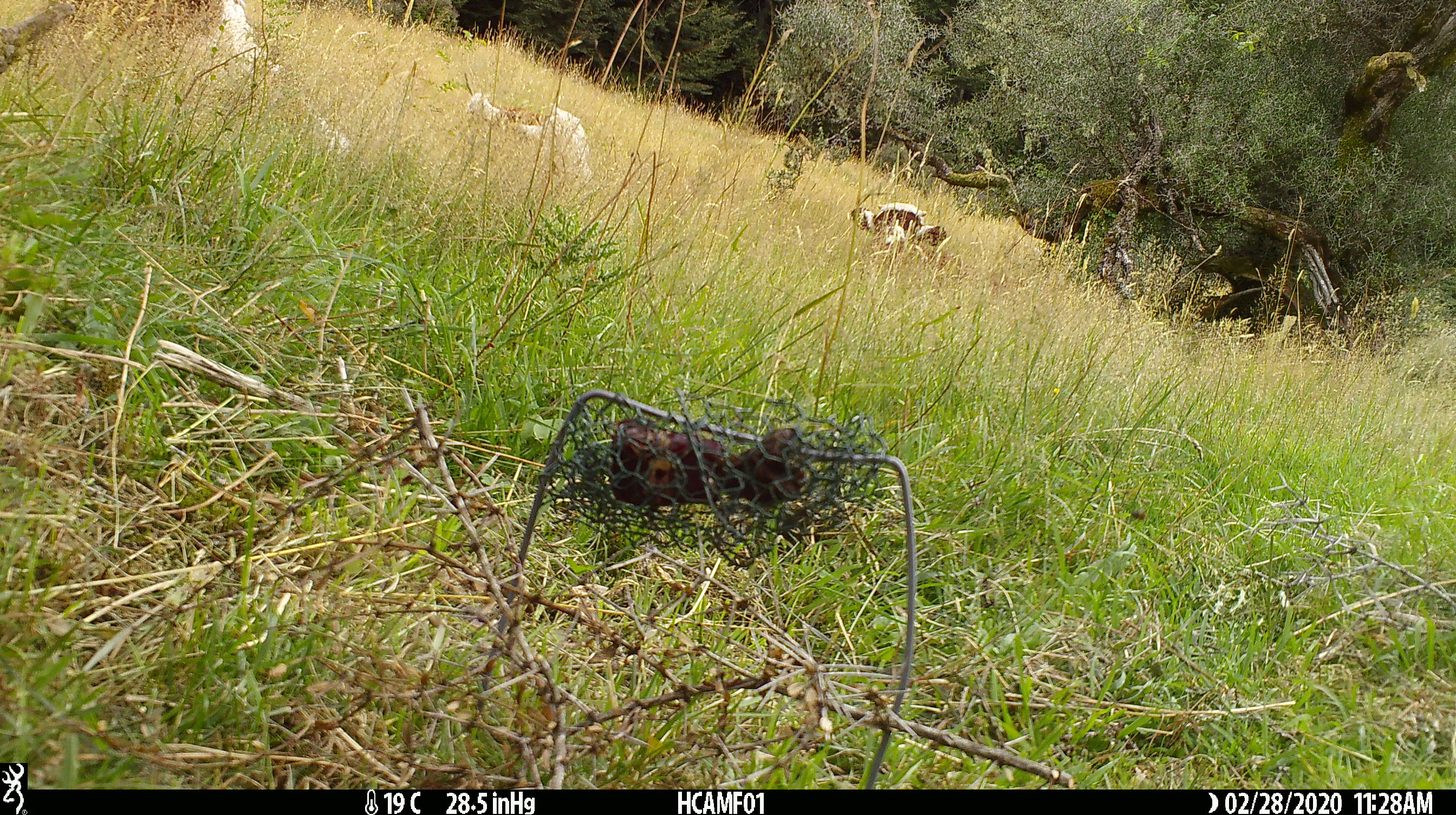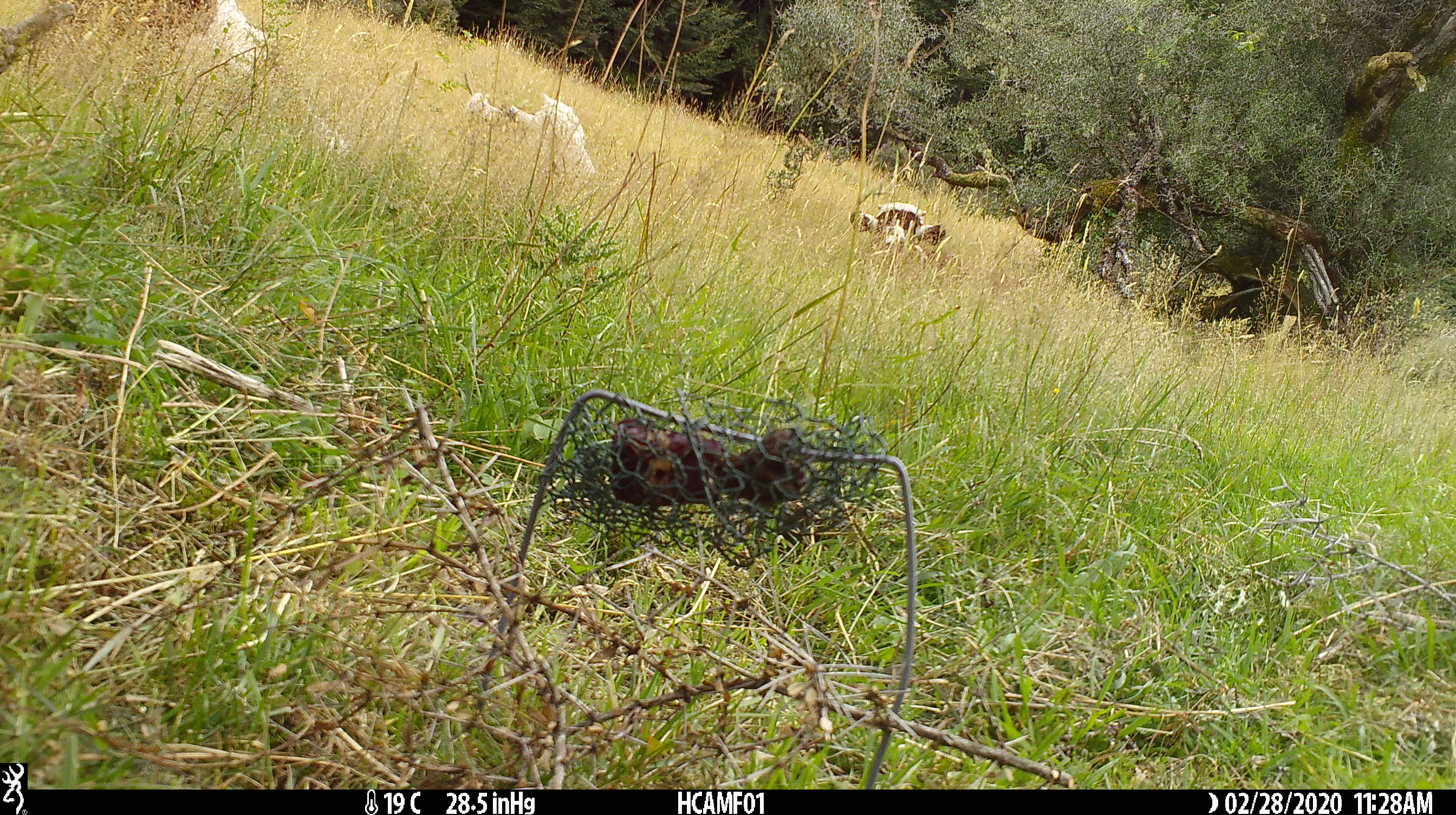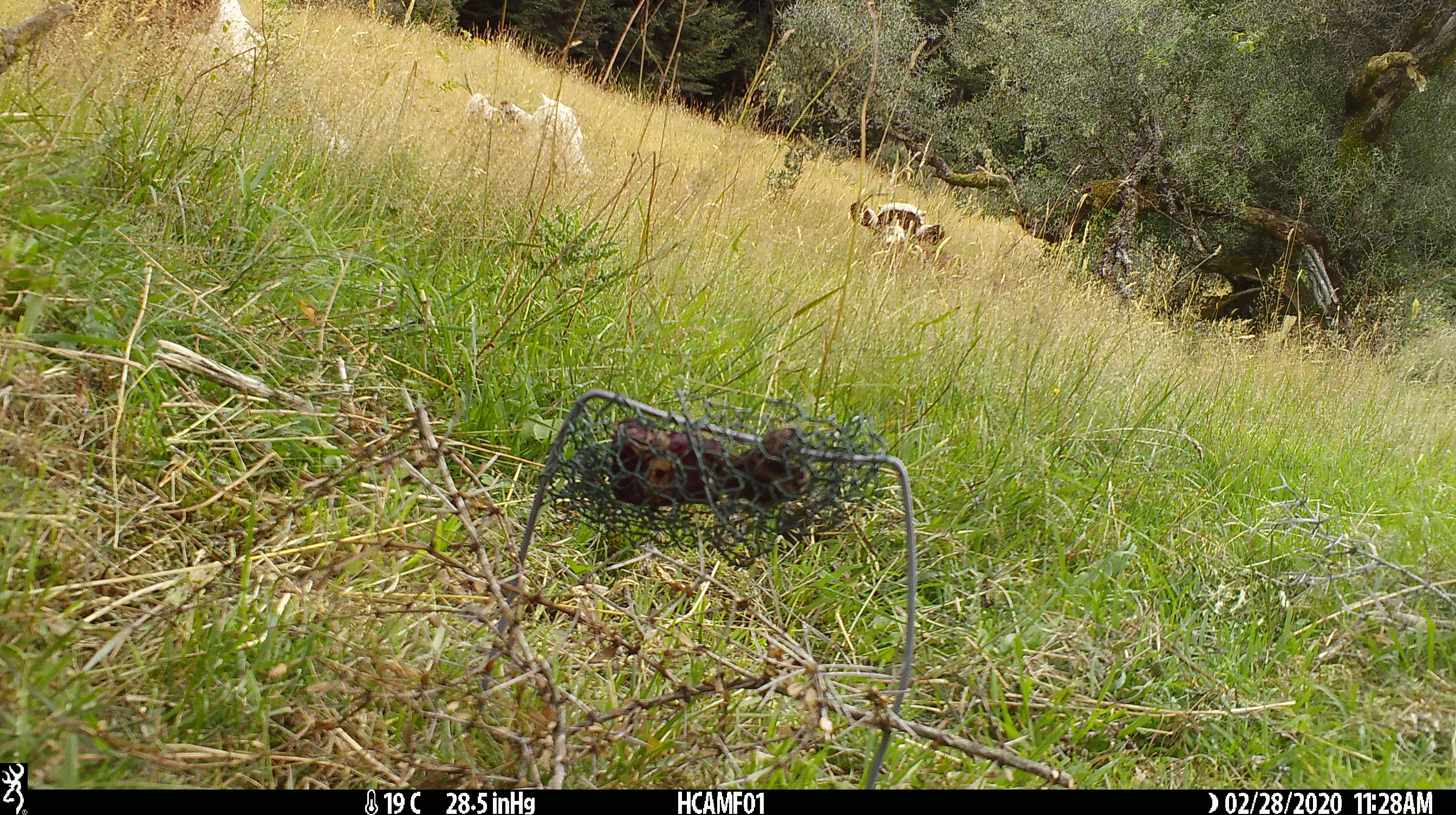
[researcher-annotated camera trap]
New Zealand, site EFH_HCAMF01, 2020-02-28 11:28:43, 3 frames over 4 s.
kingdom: Animalia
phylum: Chordata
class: Mammalia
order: Artiodactyla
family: Bovidae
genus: Bos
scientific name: Bos taurus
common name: domestic cow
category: cow